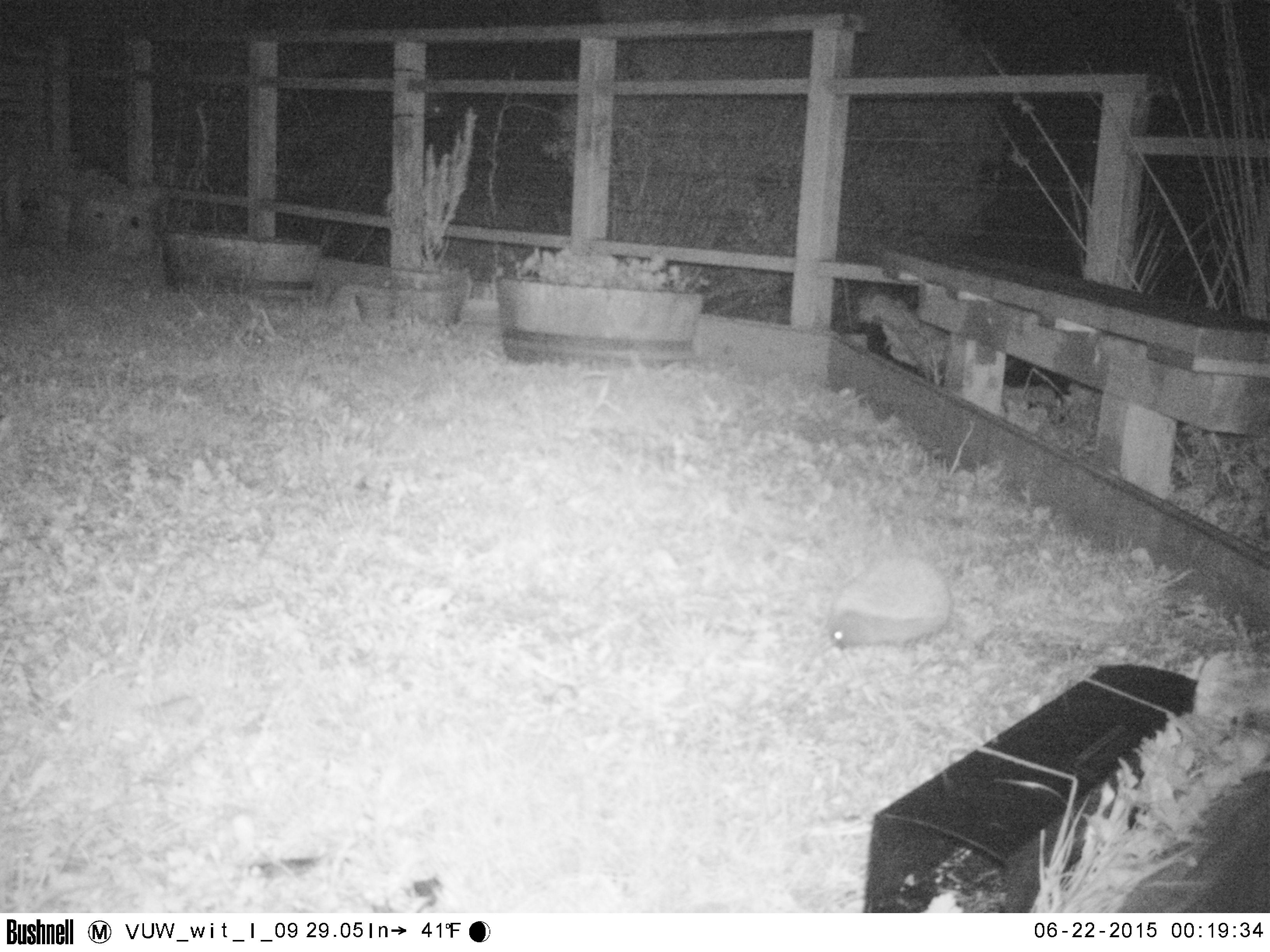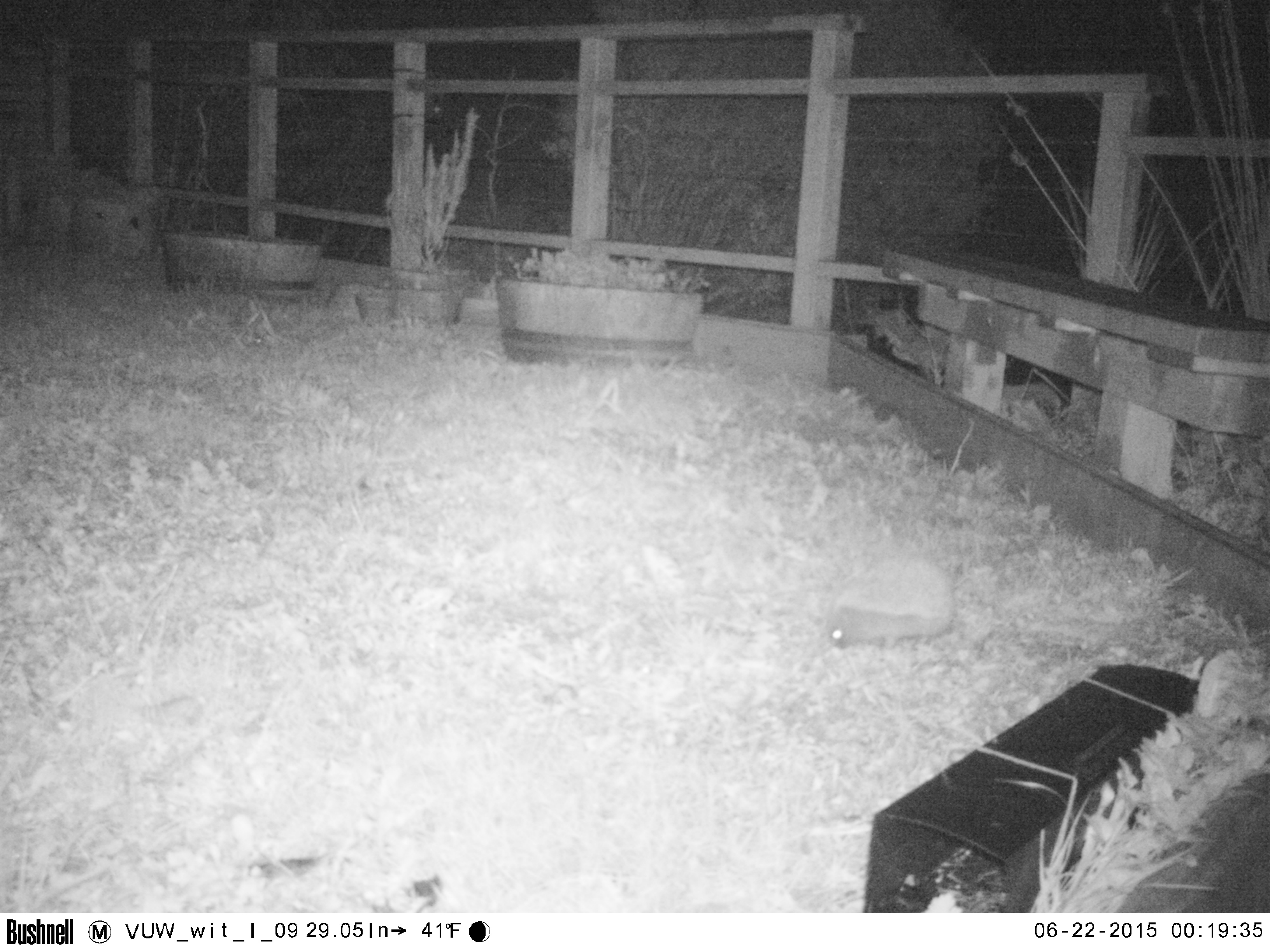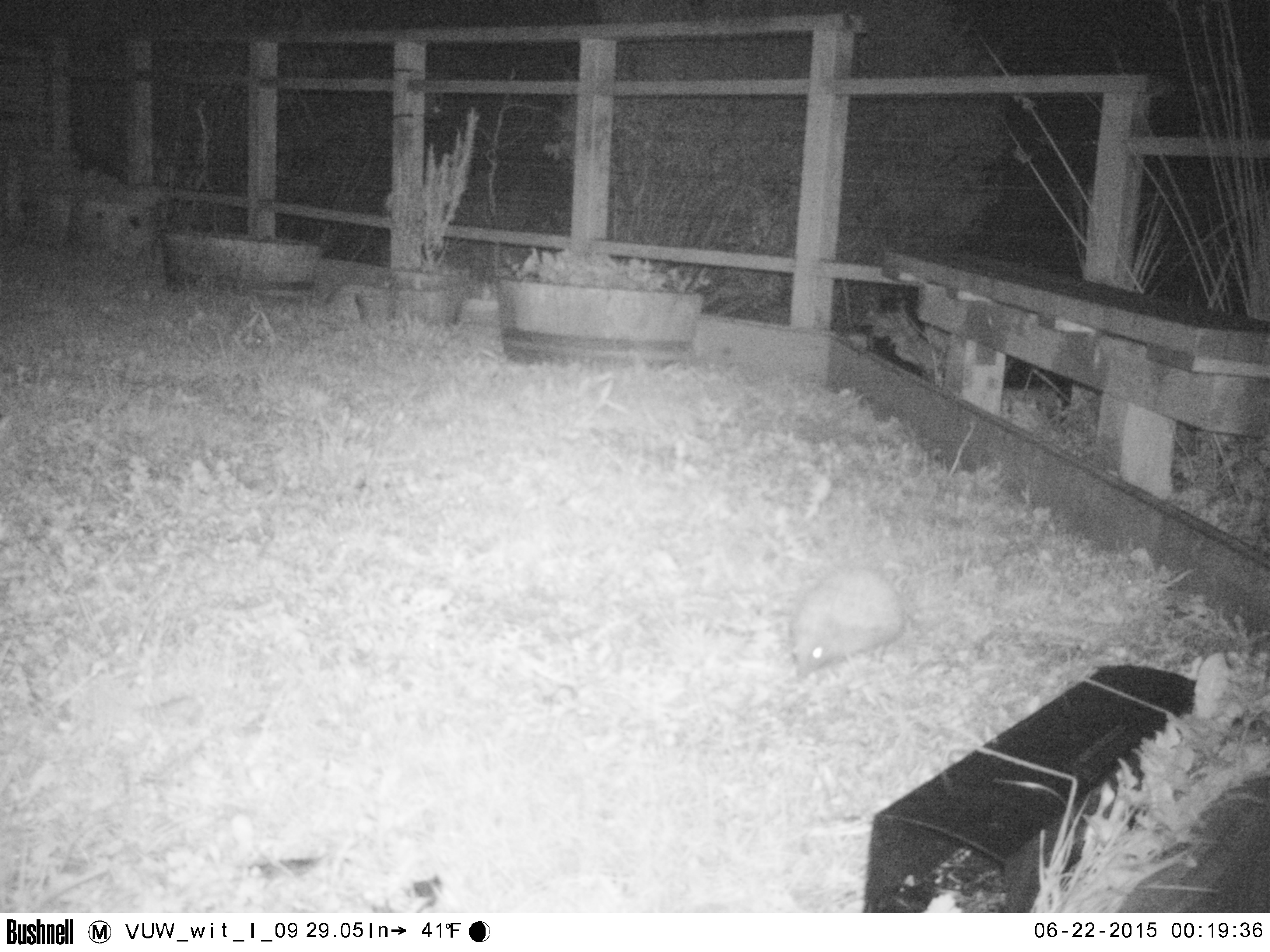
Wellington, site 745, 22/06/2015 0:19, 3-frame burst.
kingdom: Animalia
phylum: Chordata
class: Mammalia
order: Eulipotyphla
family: Erinaceidae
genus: Erinaceus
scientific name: Erinaceus europaeus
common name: hedgehog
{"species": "hedgehog (Erinaceus europaeus)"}